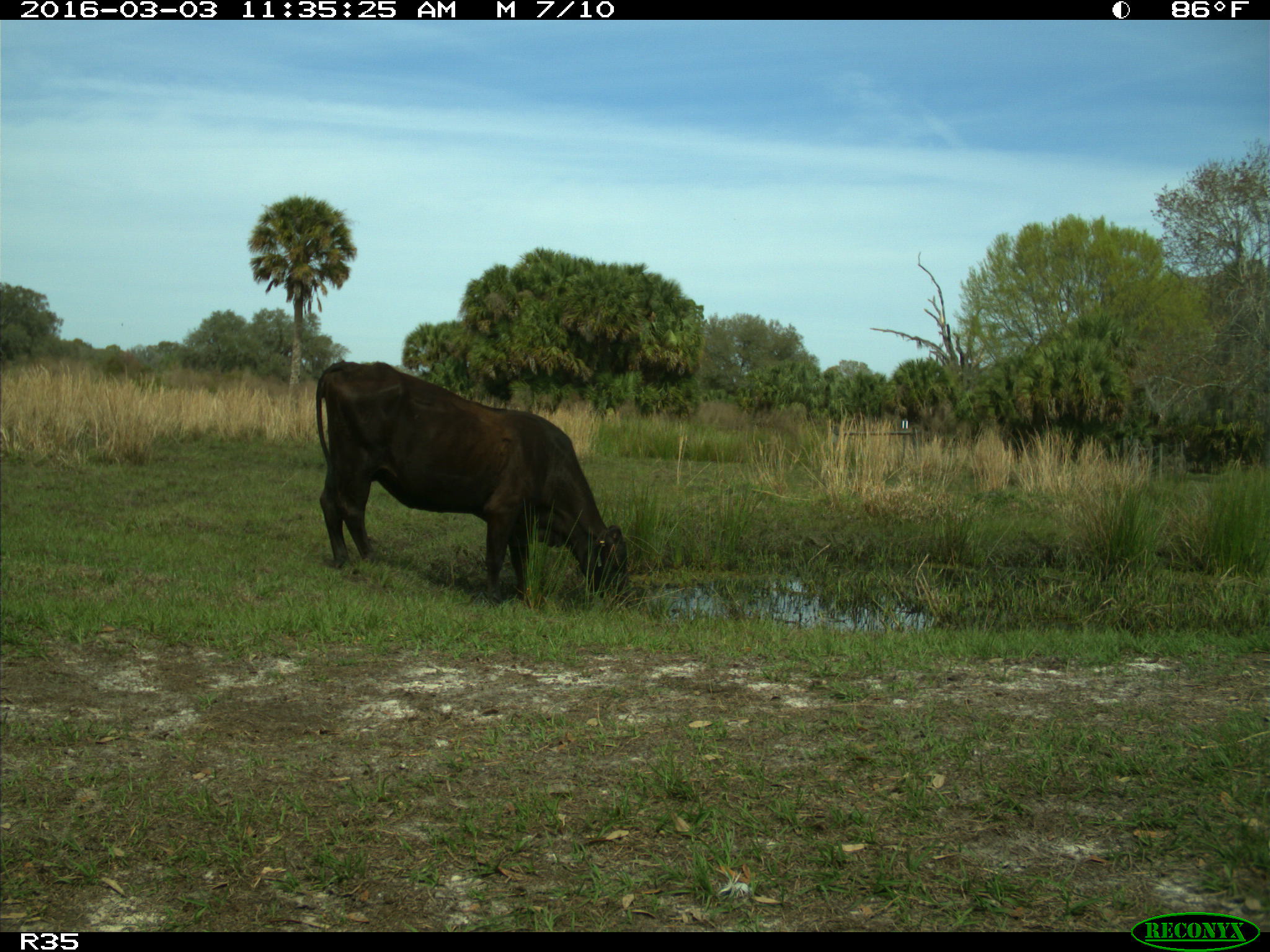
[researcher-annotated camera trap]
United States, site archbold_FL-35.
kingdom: Animalia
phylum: Chordata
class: Mammalia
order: Artiodactyla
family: Bovidae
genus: Bos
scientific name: Bos taurus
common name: domestic cow